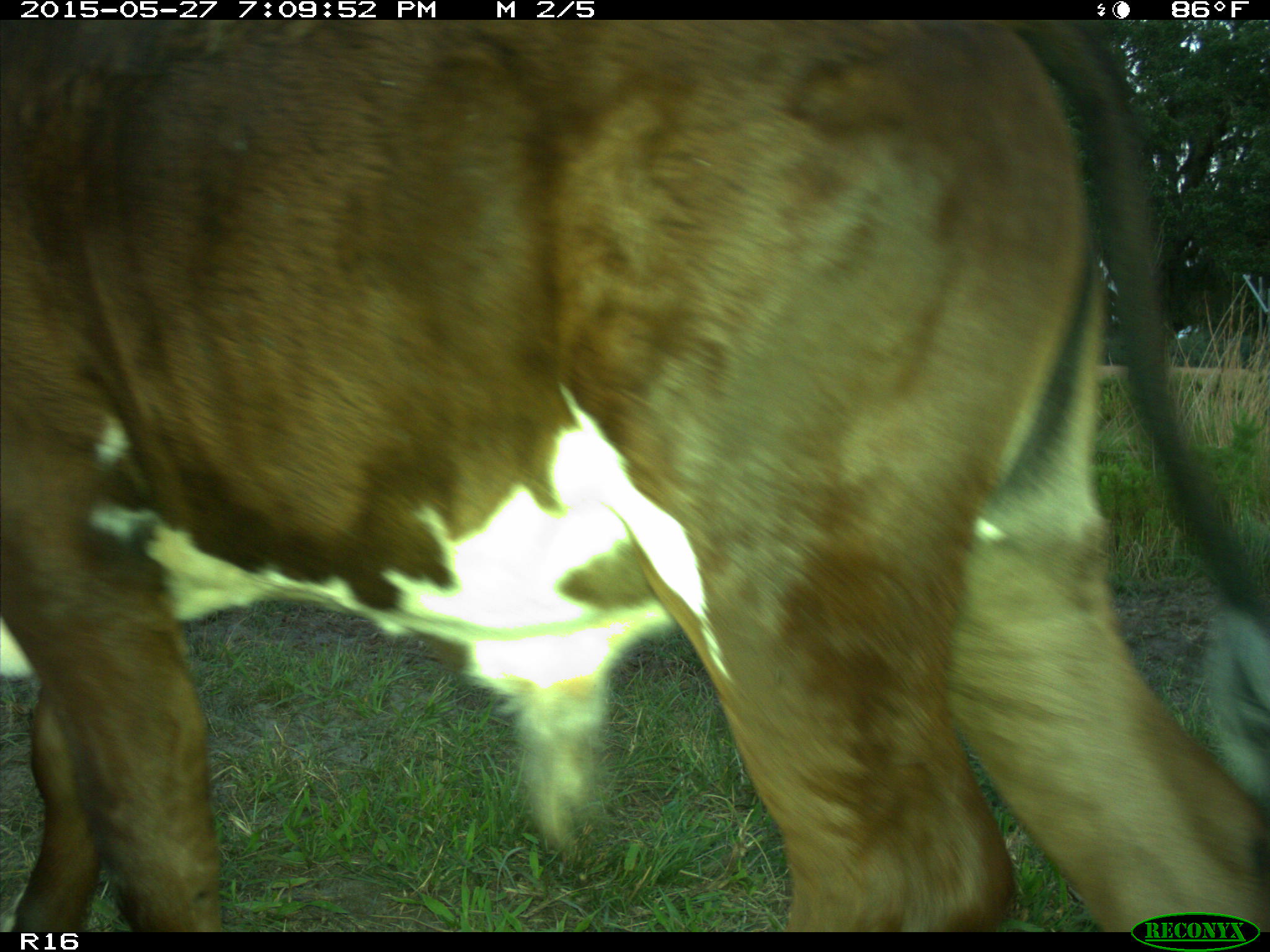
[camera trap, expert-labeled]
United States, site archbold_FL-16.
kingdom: Animalia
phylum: Chordata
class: Mammalia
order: Artiodactyla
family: Bovidae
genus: Bos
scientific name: Bos taurus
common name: domestic cow